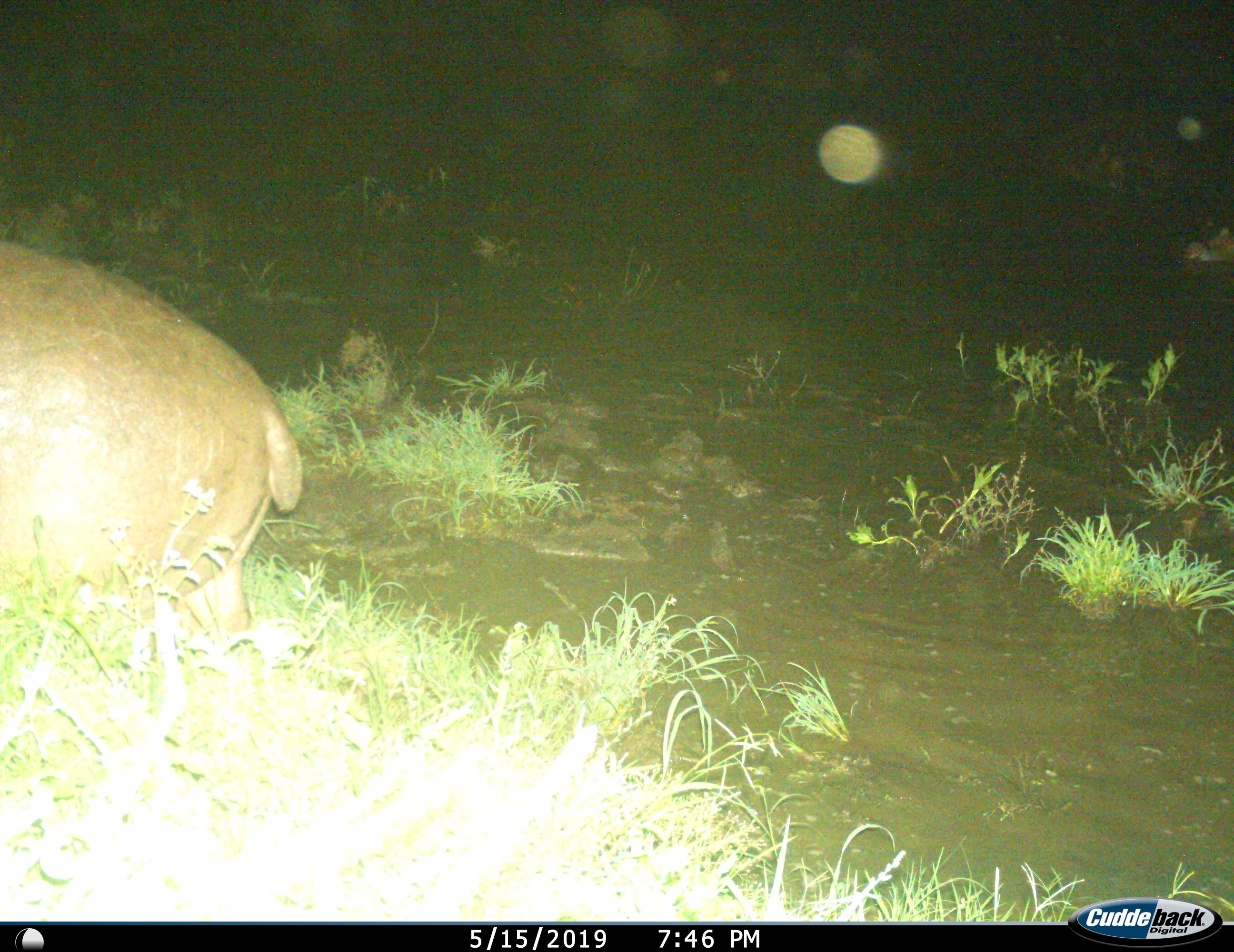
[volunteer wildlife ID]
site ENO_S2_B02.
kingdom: Animalia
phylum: Chordata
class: Mammalia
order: Artiodactyla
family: Hippopotamidae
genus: Hippopotamus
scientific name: Hippopotamus amphibius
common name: hippopotamus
Hippopotamus (Hippopotamus amphibius), count 1. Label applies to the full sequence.